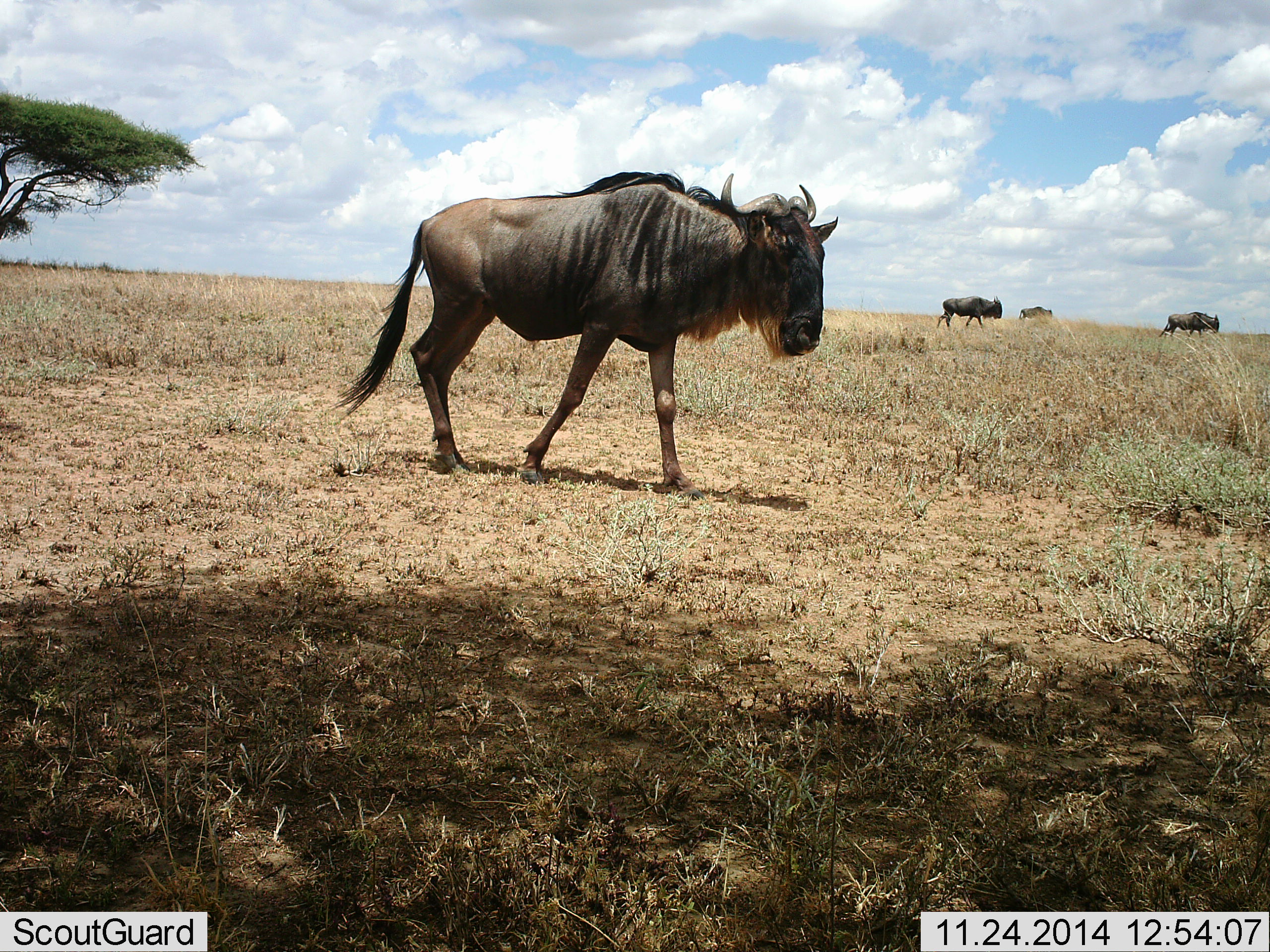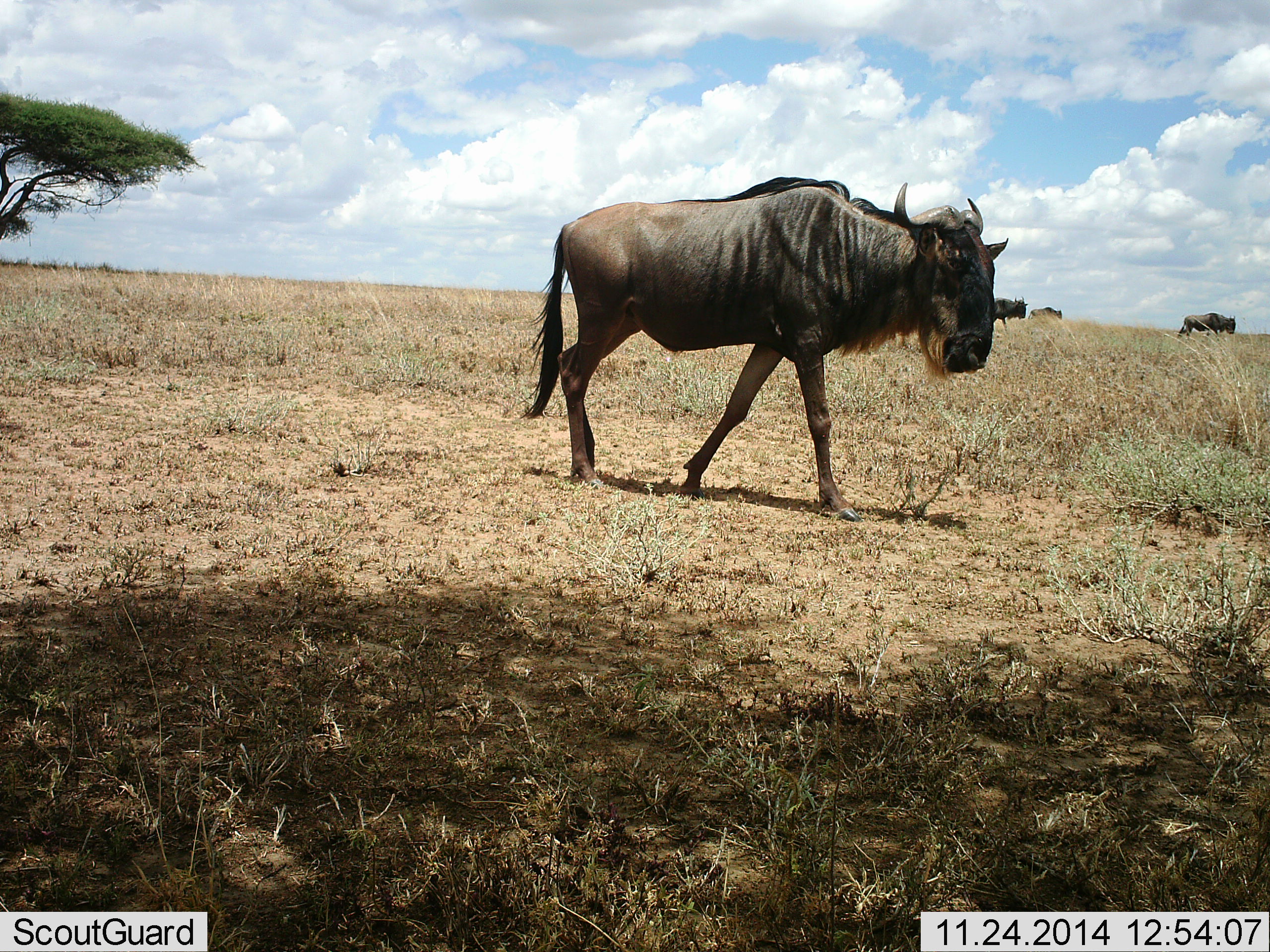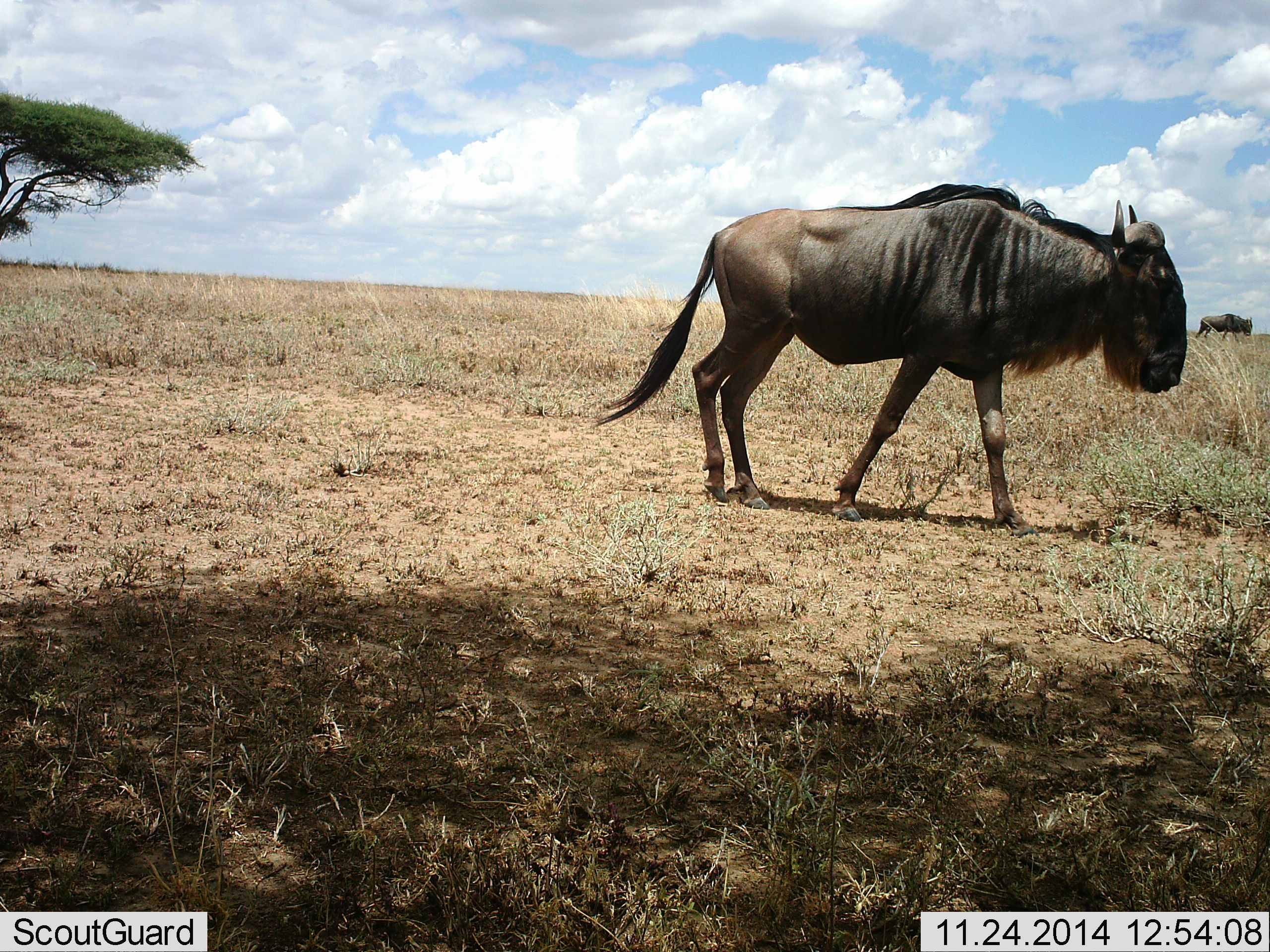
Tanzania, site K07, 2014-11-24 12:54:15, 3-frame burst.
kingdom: Animalia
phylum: Chordata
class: Mammalia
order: Artiodactyla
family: Bovidae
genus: Connochaetes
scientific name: Connochaetes taurinus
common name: blue wildebeest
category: wildebeest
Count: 4.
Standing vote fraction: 0%.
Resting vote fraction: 0%.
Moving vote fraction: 100%.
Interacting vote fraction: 0%.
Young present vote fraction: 0%.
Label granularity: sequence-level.